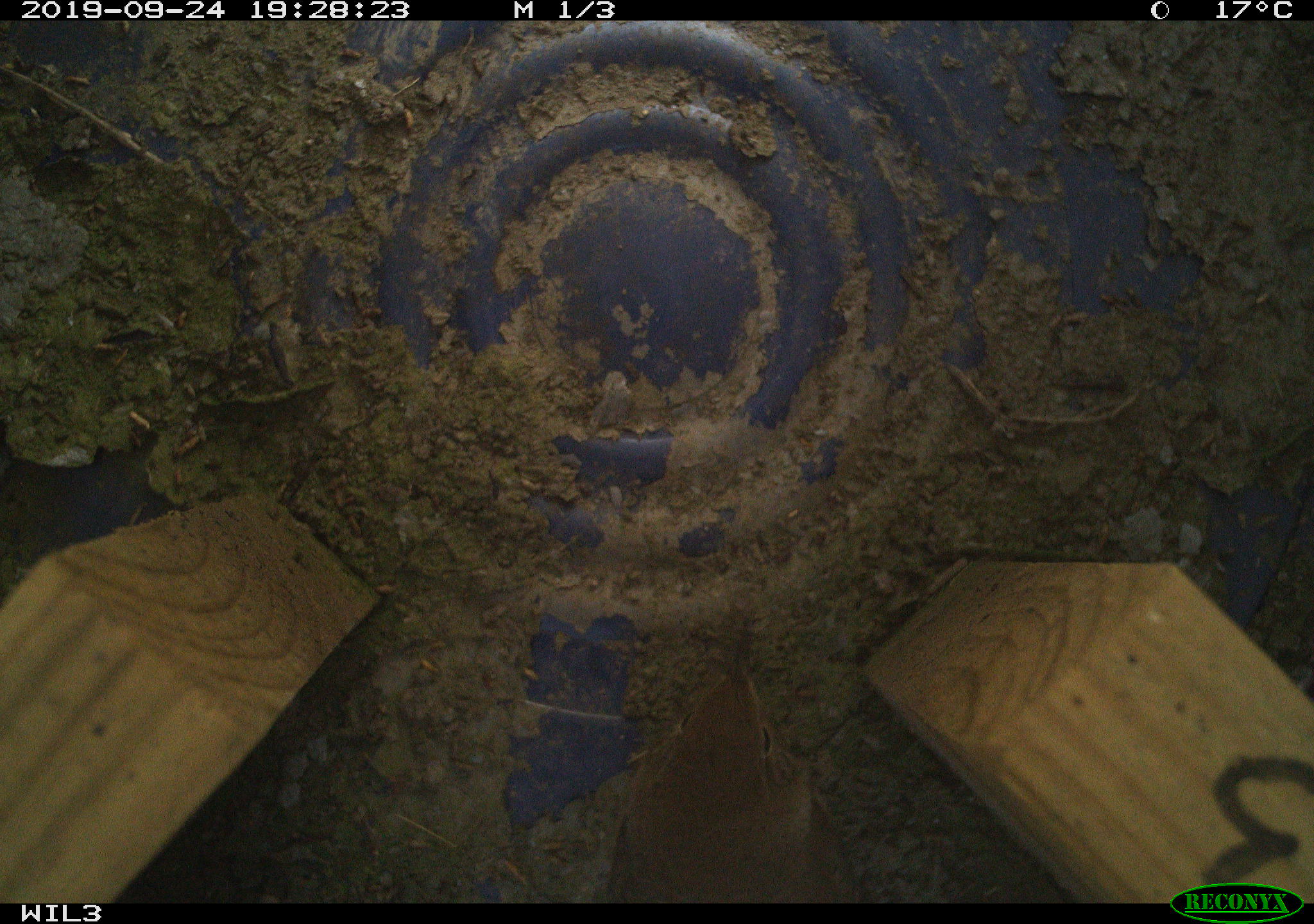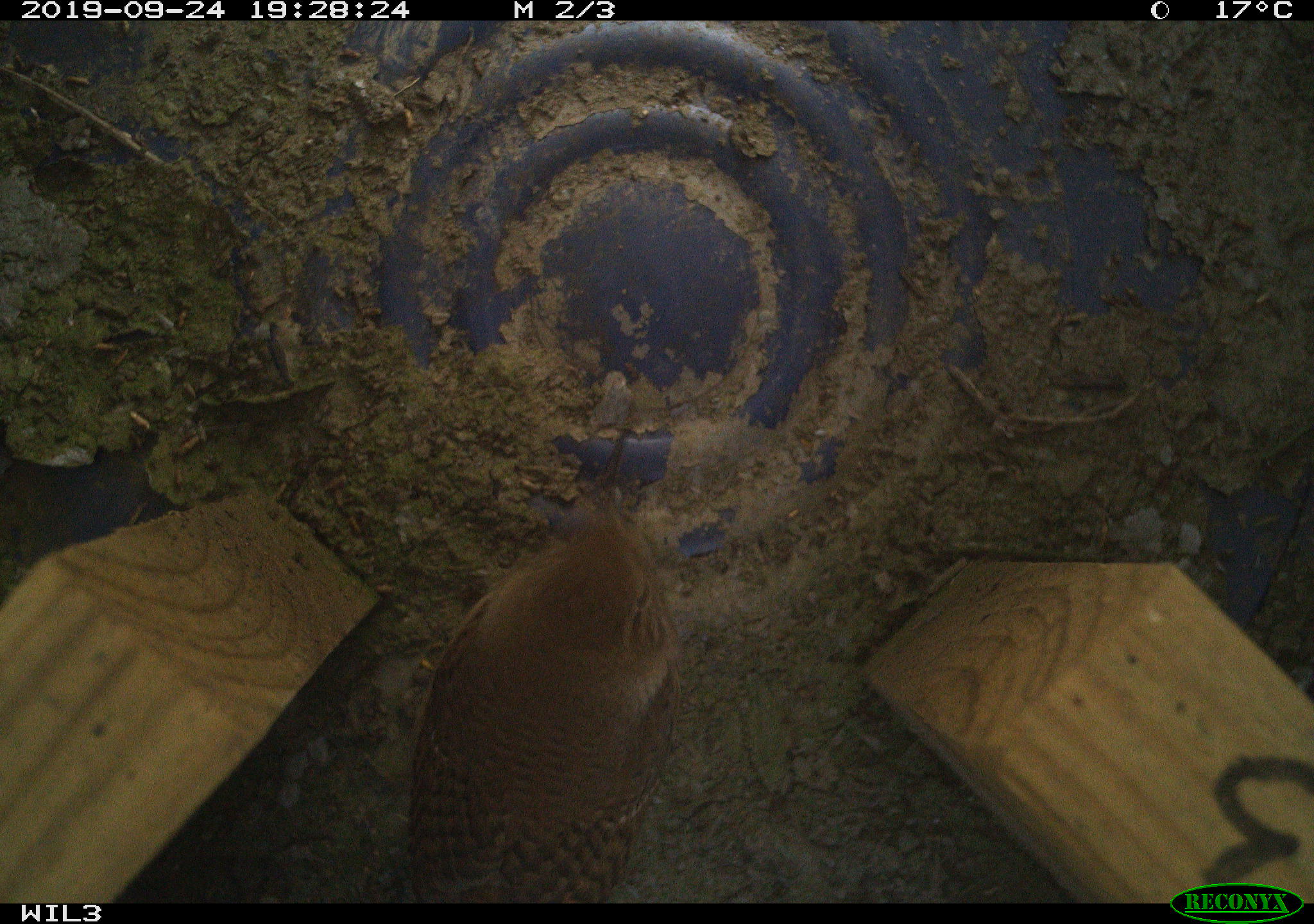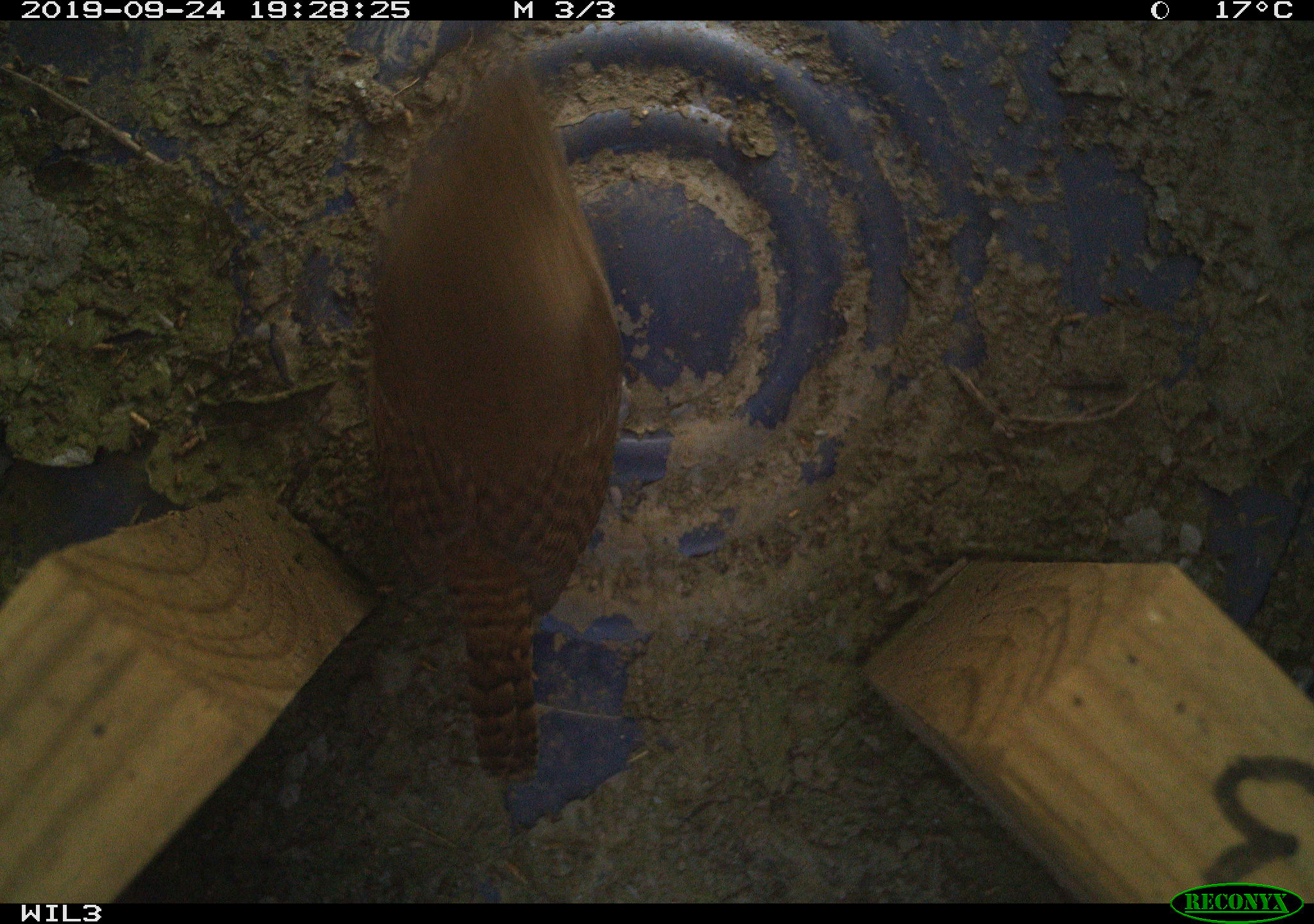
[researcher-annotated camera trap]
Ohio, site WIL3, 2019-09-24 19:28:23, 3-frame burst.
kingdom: Animalia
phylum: Chordata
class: Aves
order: Passeriformes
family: Troglodytidae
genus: Troglodytes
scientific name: Troglodytes aedon aedon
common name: northern house wren